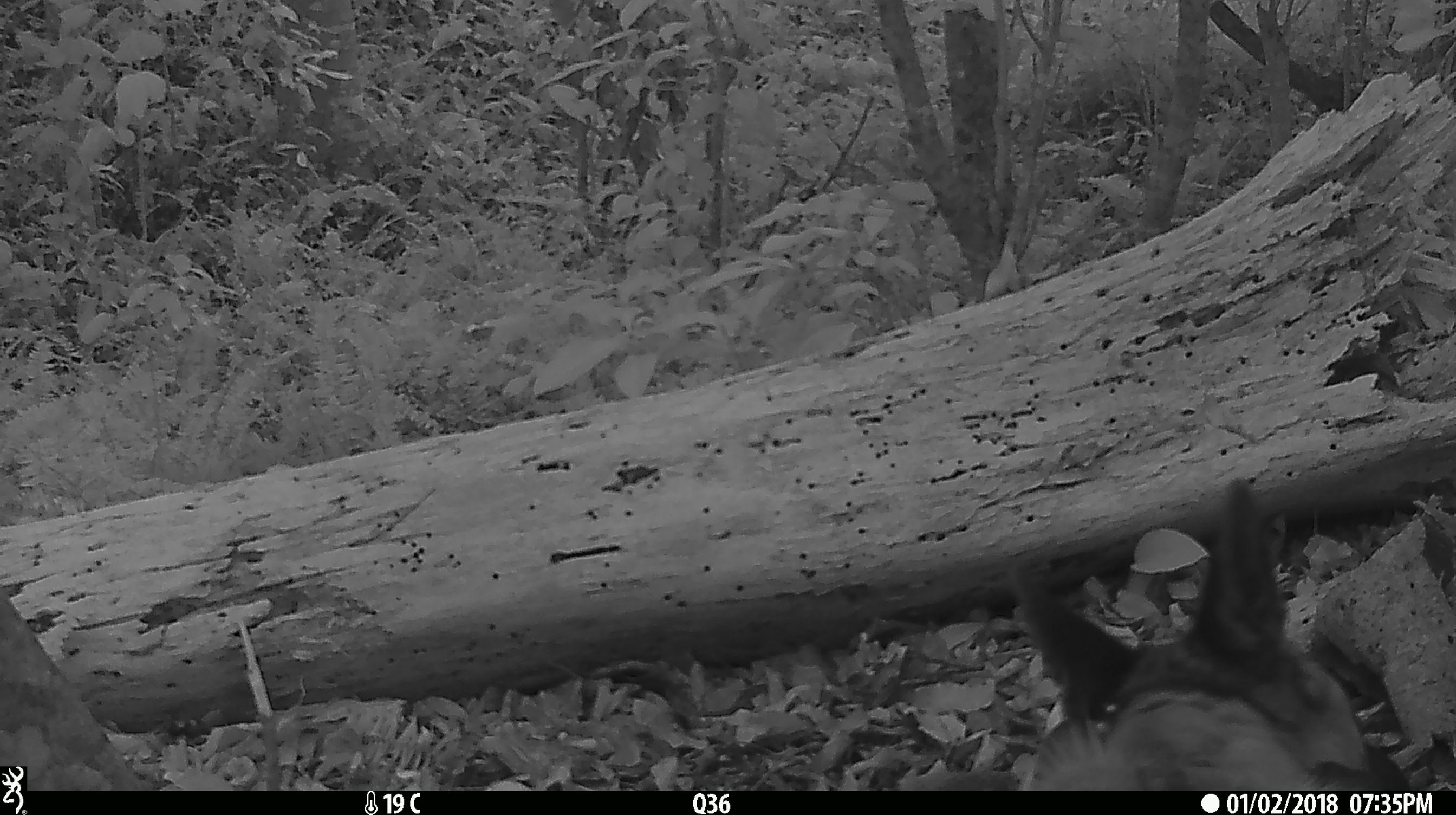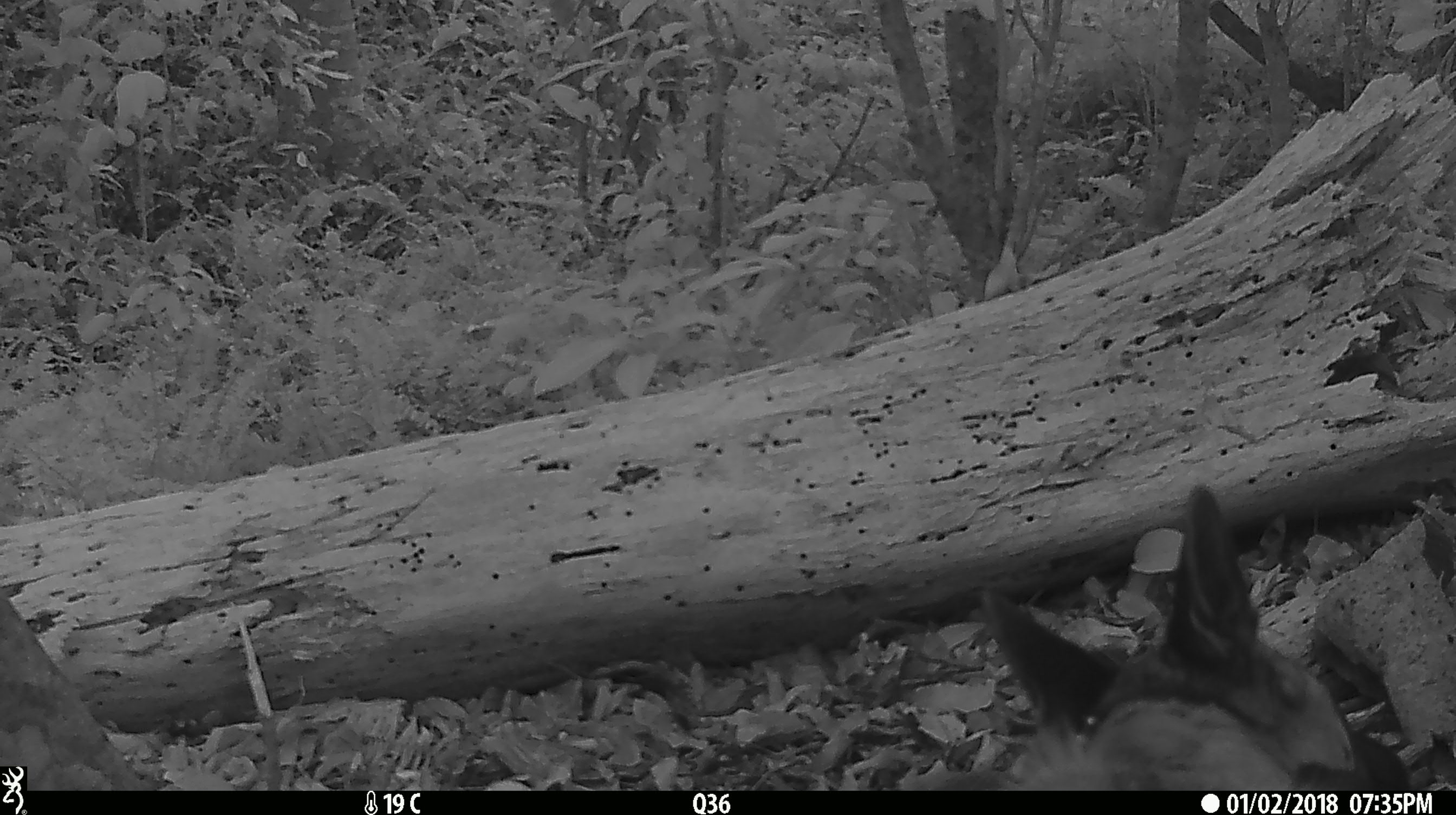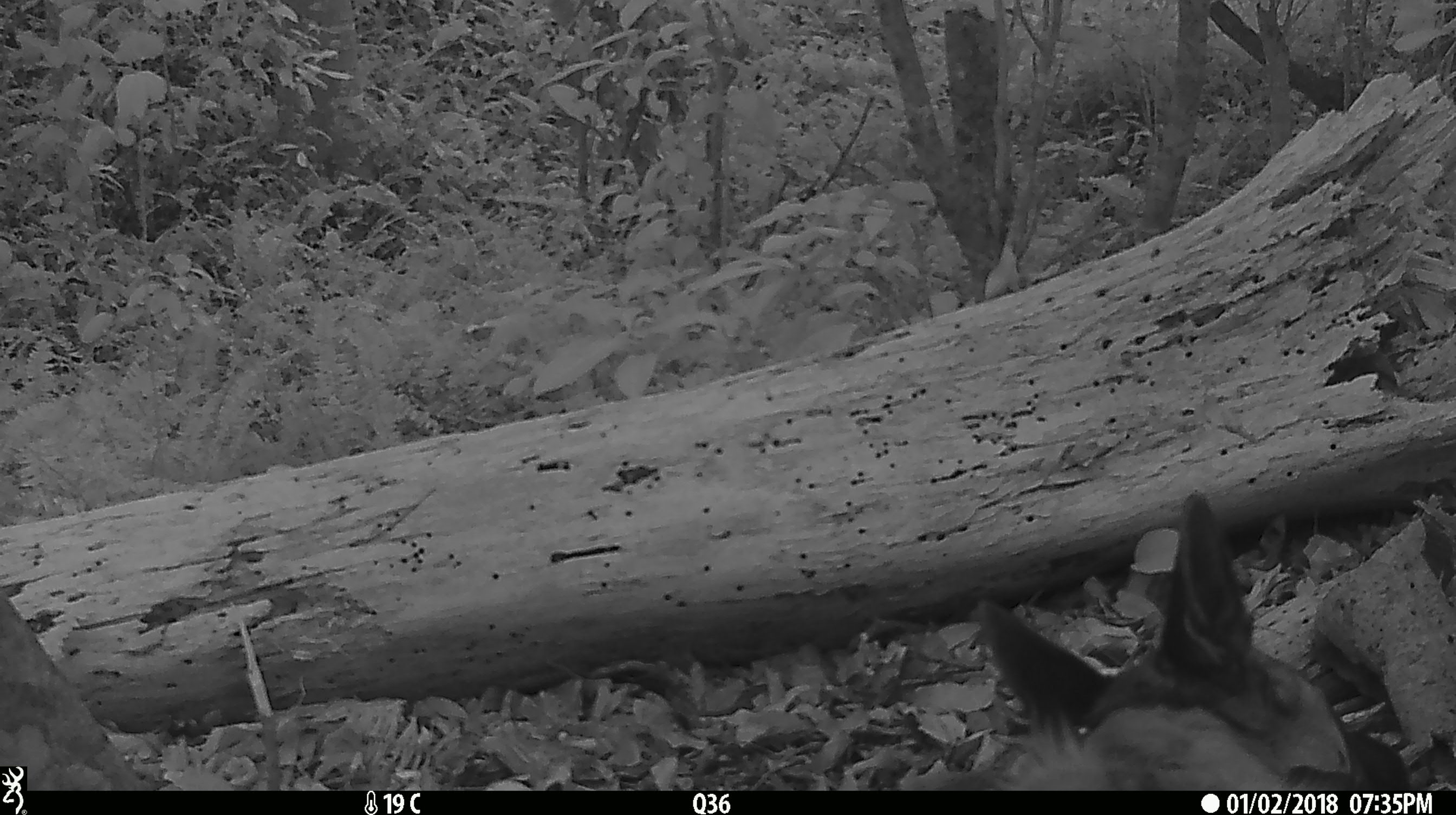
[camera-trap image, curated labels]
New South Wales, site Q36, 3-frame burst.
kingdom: Animalia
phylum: Chordata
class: Mammalia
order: Carnivora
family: Canidae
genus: Canis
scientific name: Canis familiaris dingo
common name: dingo